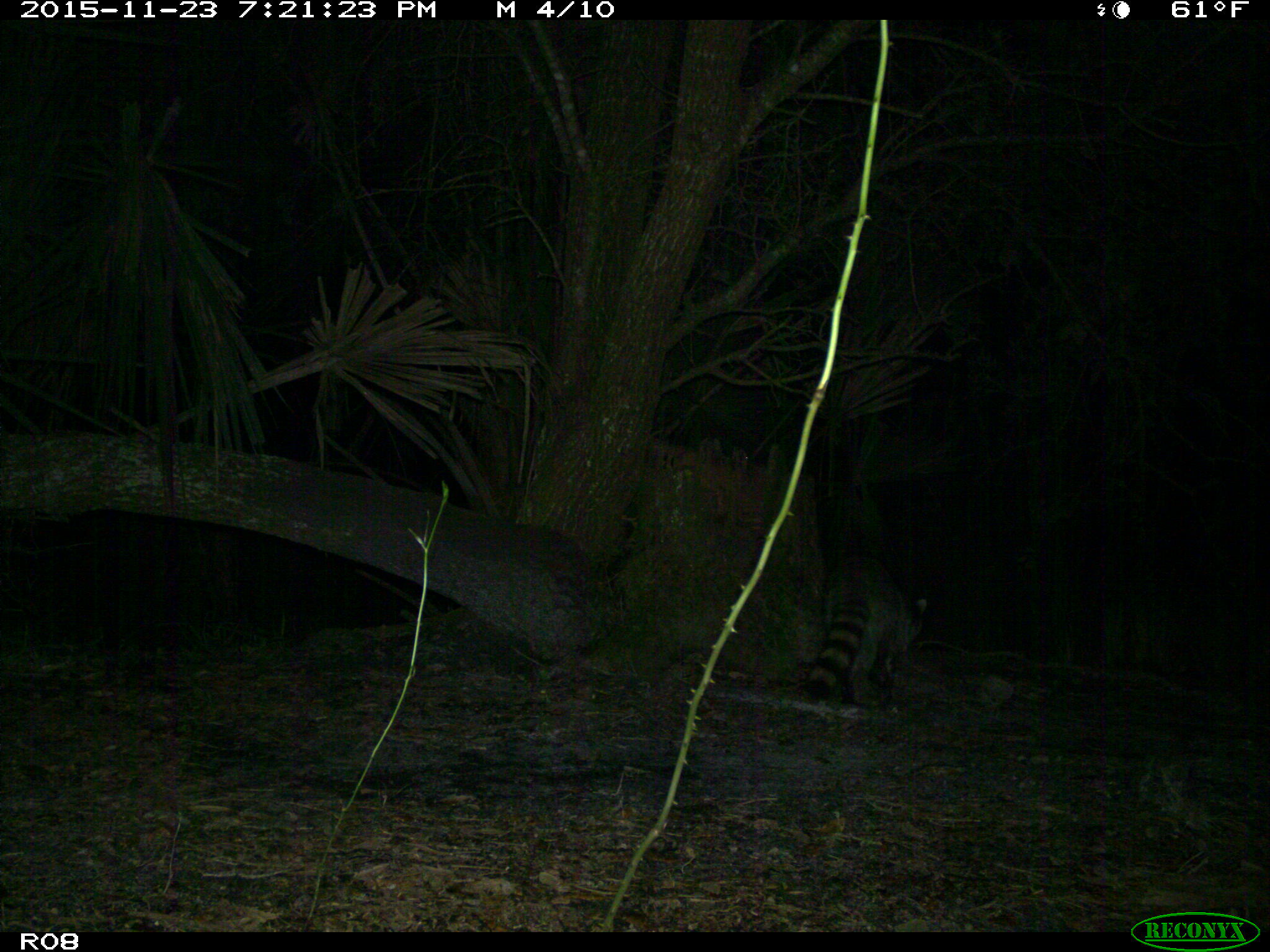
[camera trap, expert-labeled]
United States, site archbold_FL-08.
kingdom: Animalia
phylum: Chordata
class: Mammalia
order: Carnivora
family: Procyonidae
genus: Procyon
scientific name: Procyon lotor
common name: common raccoon